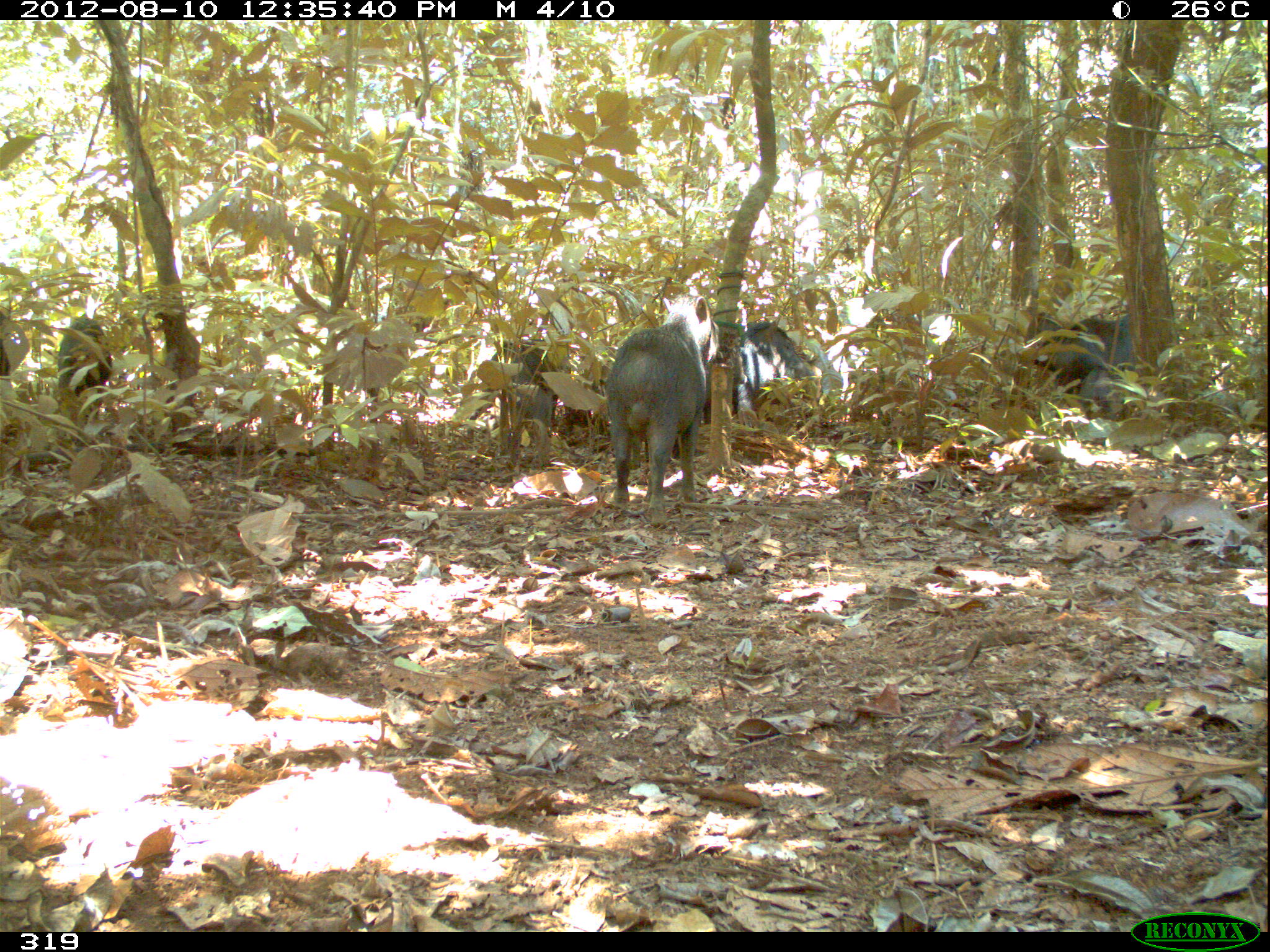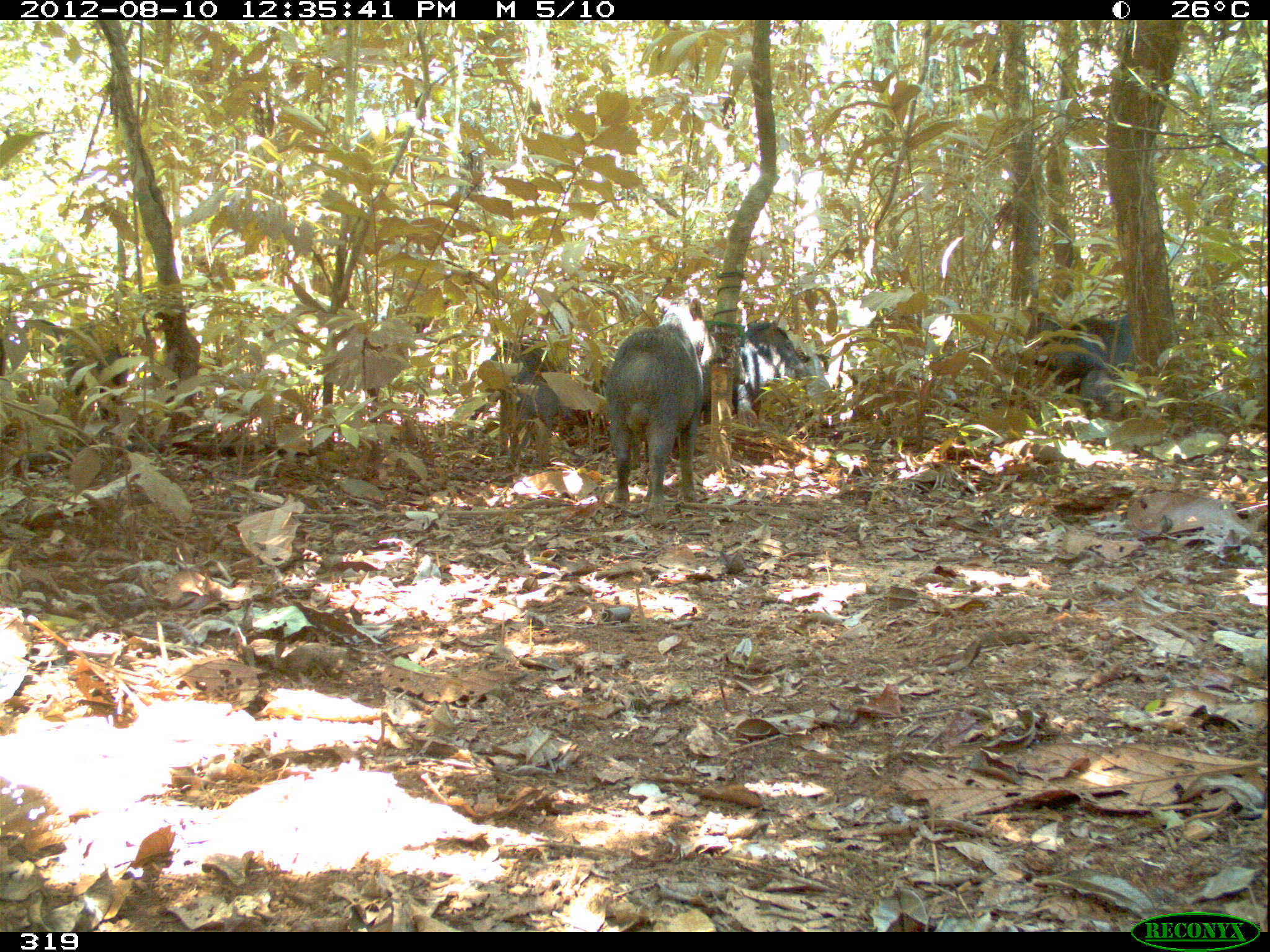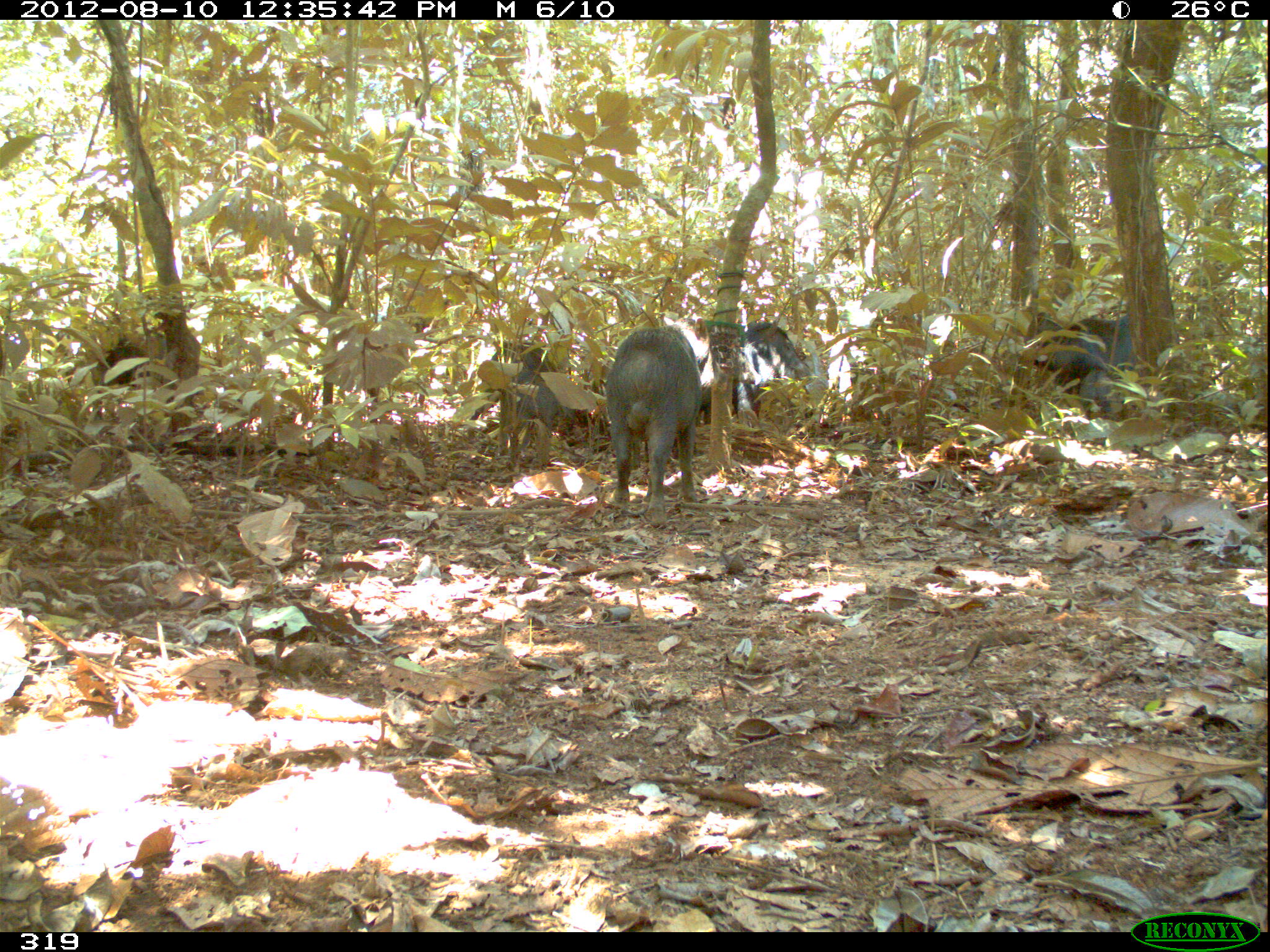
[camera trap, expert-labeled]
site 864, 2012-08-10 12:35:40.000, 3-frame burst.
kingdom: Animalia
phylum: Chordata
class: Mammalia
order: Artiodactyla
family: Tayassuidae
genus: Tayassu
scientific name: Tayassu pecari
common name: white-lipped peccary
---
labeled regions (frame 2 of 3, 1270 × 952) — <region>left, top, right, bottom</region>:
tayassu pecari: <region>607, 296, 723, 520</region>; <region>704, 320, 808, 424</region>; <region>487, 339, 572, 439</region>; <region>1024, 312, 1133, 389</region>; <region>63, 345, 129, 419</region>; <region>1076, 368, 1120, 414</region>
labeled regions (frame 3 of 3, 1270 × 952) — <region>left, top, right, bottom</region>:
tayassu pecari: <region>606, 315, 709, 516</region>; <region>464, 343, 609, 453</region>; <region>699, 320, 828, 426</region>; <region>1034, 310, 1135, 394</region>; <region>694, 344, 760, 428</region>; <region>1077, 364, 1121, 420</region>; <region>99, 339, 148, 383</region>; <region>736, 319, 744, 322</region>